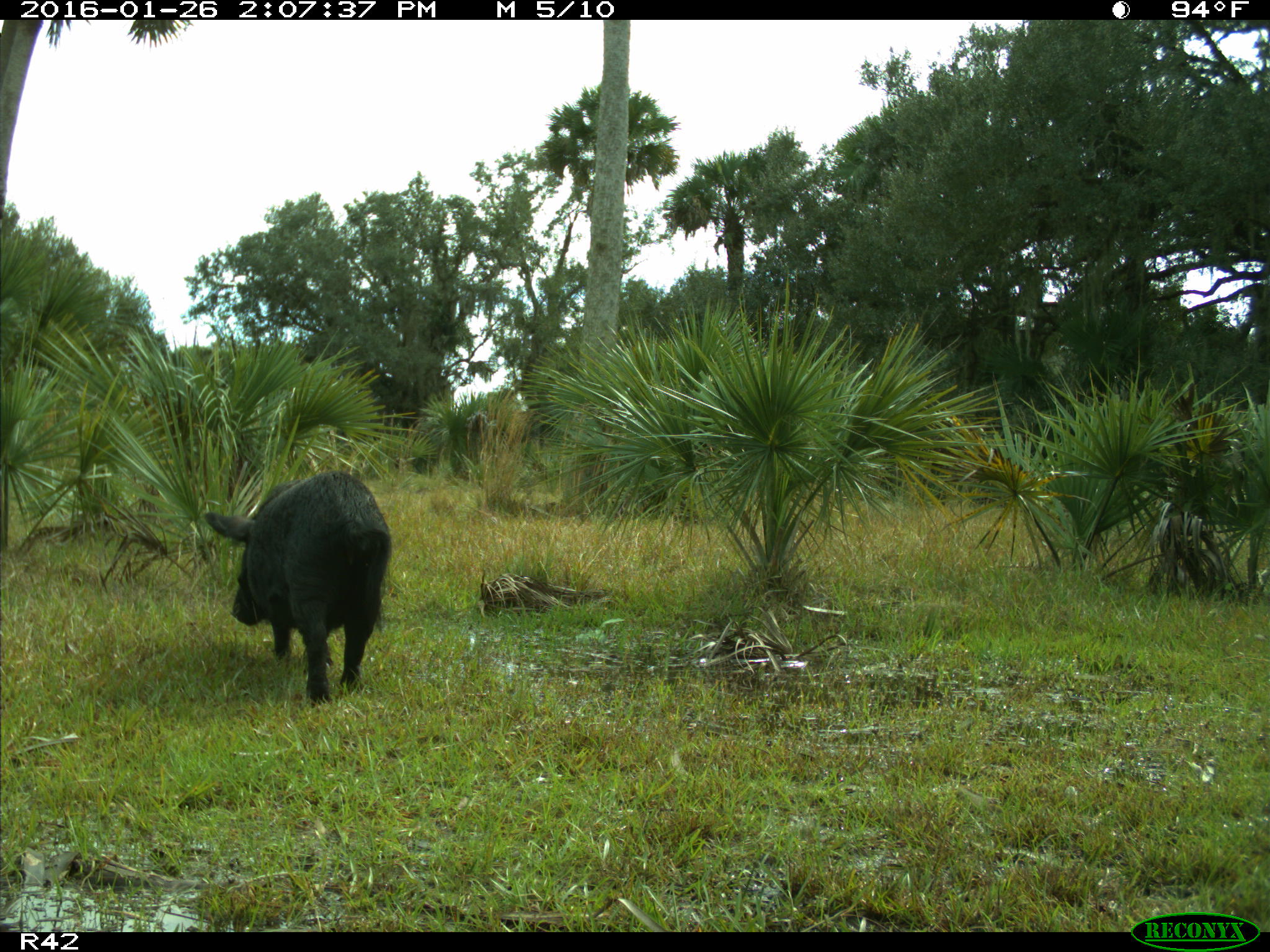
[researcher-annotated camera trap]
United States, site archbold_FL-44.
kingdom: Animalia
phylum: Chordata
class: Mammalia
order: Artiodactyla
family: Suidae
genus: Sus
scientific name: Sus scrofa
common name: wild boar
Sus scrofa (wild boar).